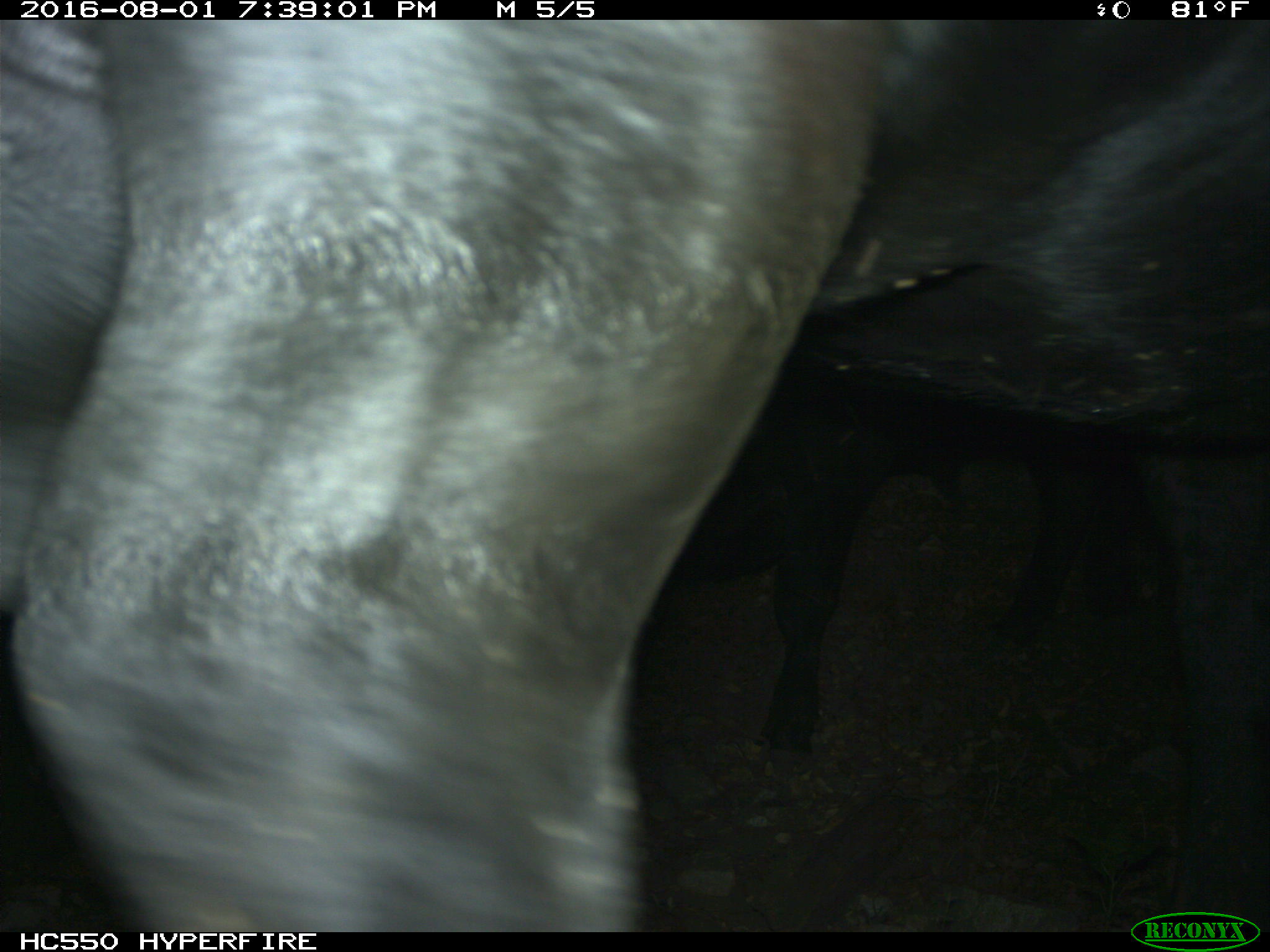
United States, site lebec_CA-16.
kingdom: Animalia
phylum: Chordata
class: Mammalia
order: Artiodactyla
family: Bovidae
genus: Bos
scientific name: Bos taurus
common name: domestic cow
Bos taurus (domestic cow).